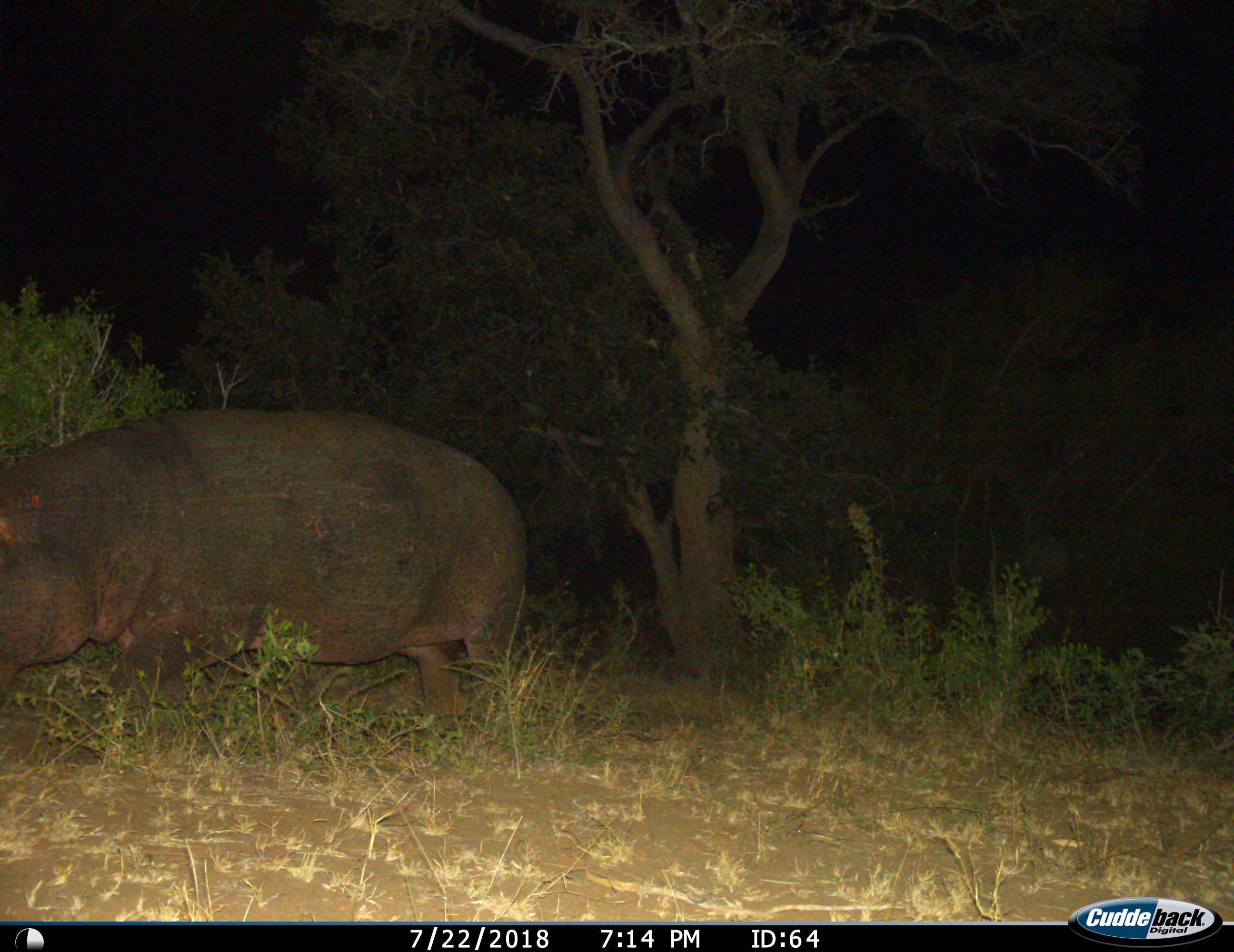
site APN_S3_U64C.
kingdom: Animalia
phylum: Chordata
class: Mammalia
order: Artiodactyla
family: Hippopotamidae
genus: Hippopotamus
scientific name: Hippopotamus amphibius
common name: hippopotamus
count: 1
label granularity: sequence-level